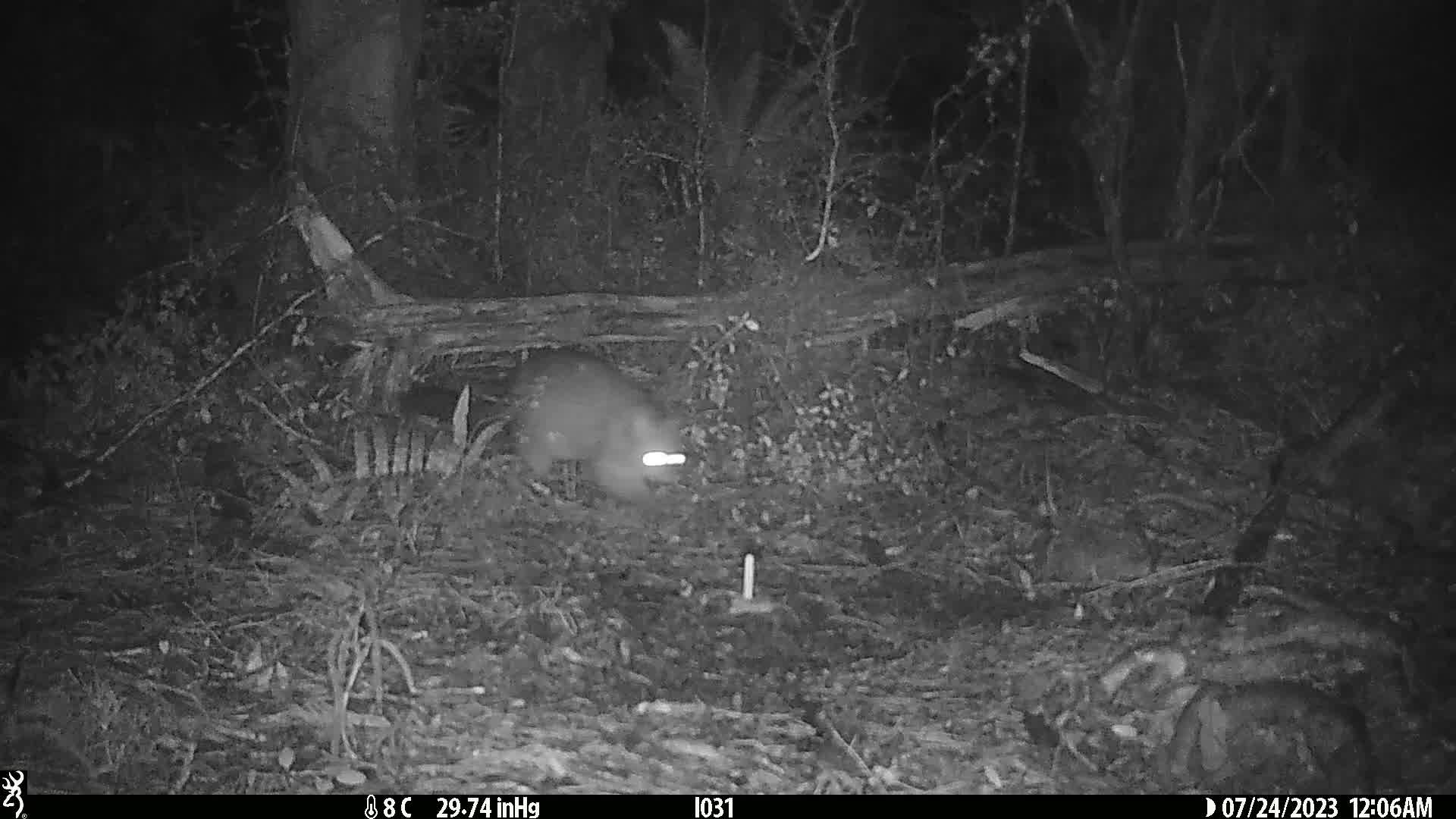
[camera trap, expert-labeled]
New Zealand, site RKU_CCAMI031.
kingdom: Animalia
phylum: Chordata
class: Mammalia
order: Diprotodontia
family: Phalangeridae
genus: Trichosurus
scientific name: Trichosurus vulpecula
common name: common brushtail possum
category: possum